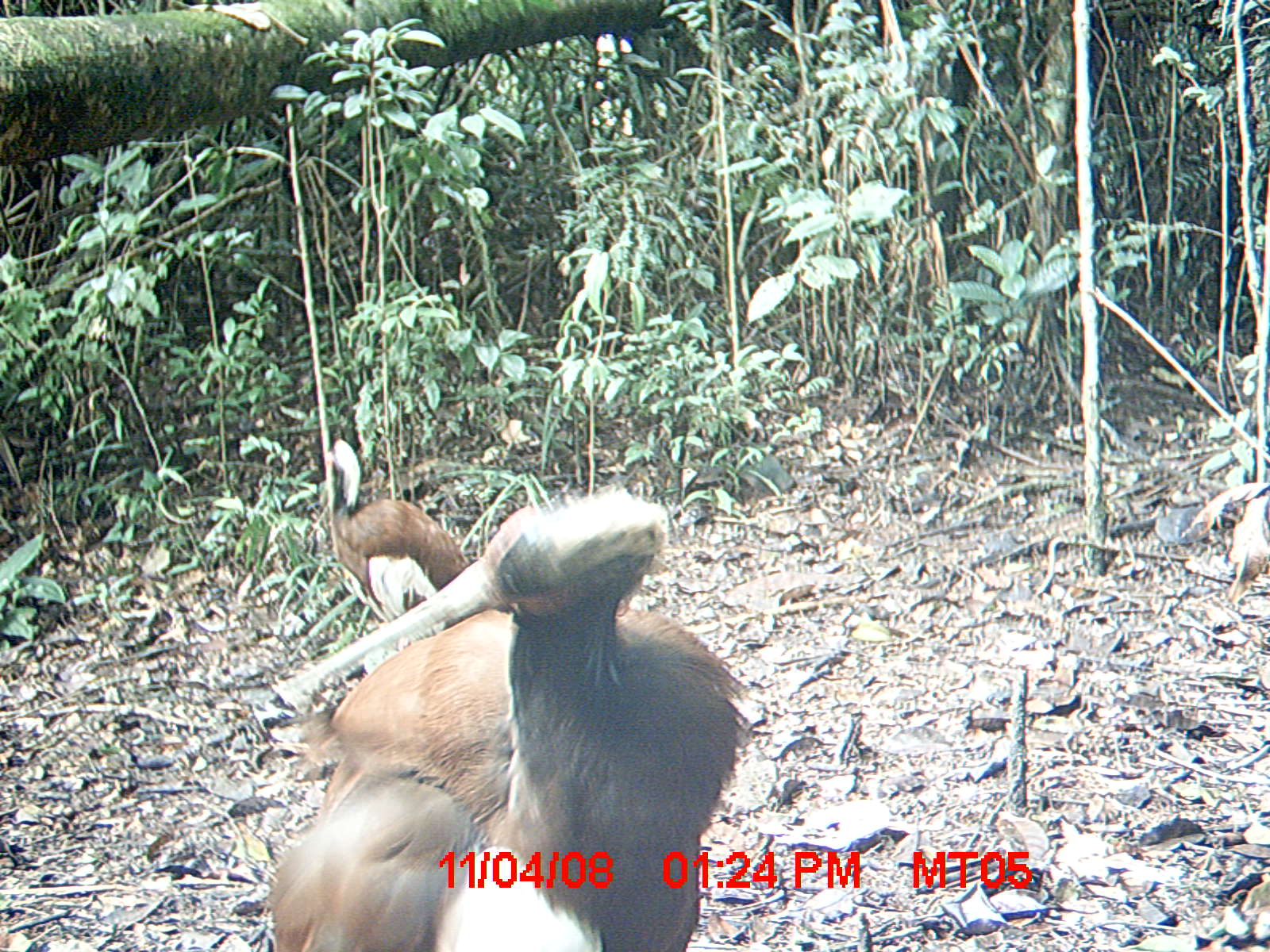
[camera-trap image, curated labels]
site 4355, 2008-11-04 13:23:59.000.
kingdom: Animalia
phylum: Chordata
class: Aves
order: Cuculiformes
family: Cuculidae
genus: Coua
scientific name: Coua serriana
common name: red-breasted coua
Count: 2.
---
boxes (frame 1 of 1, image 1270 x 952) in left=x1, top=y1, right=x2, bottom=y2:
coua serriana: left=281, top=484, right=752, bottom=952; left=266, top=767, right=606, bottom=952; left=318, top=438, right=470, bottom=627